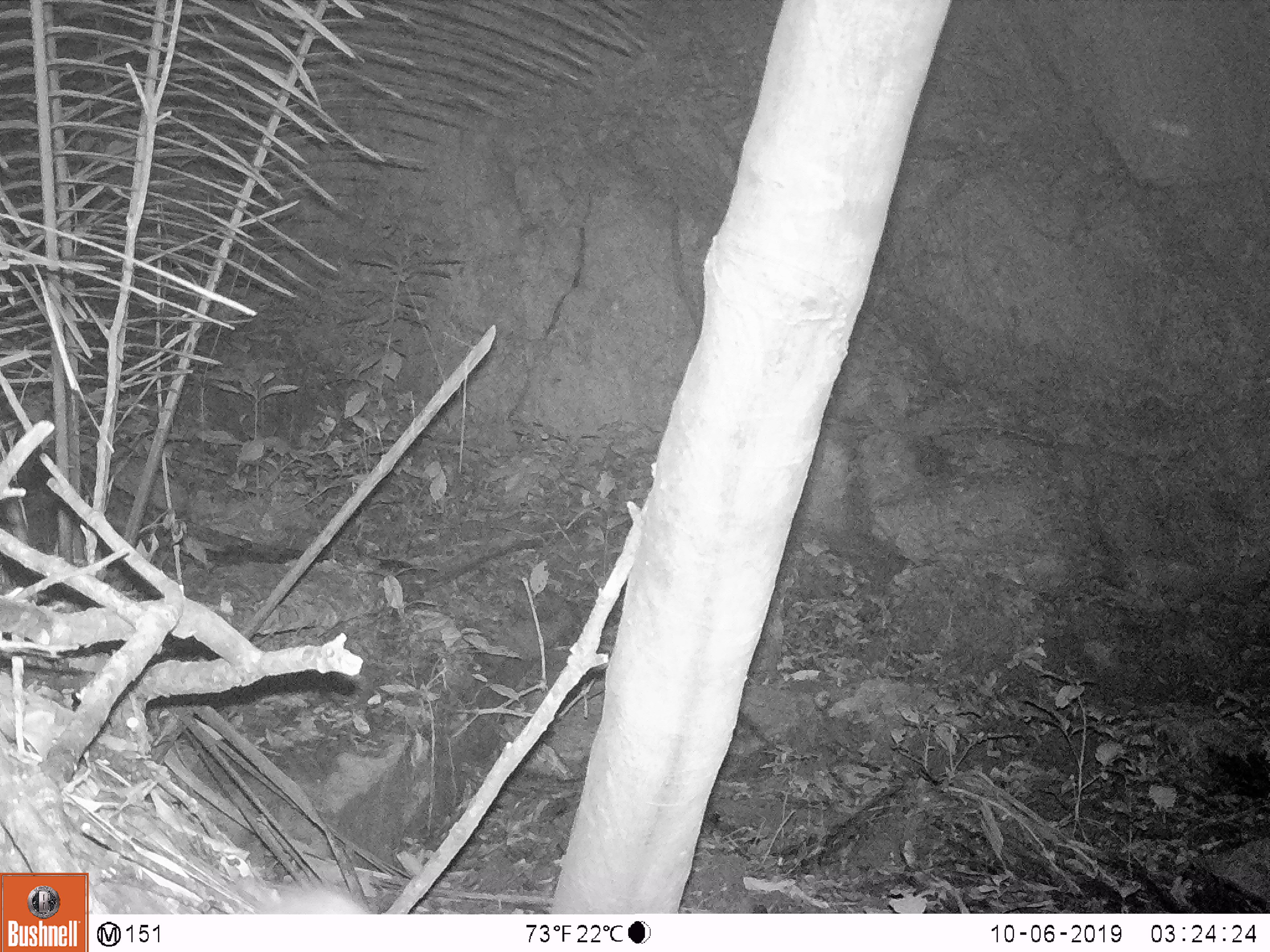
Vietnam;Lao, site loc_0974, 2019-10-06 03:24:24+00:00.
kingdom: Animalia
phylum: Chordata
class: Mammalia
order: Rodentia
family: Muridae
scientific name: Muridae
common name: old-world mice and rats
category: unidentified murid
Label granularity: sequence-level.